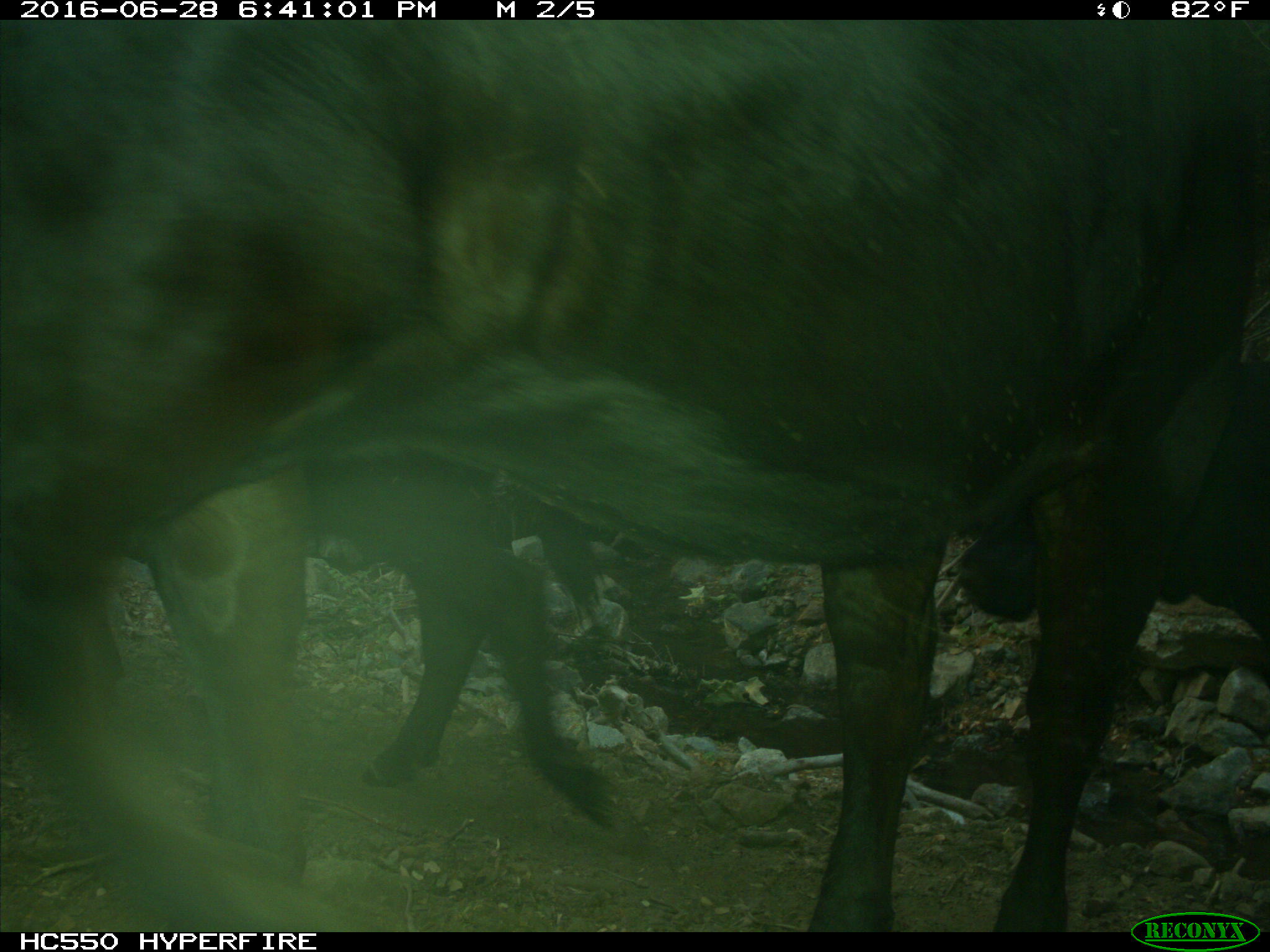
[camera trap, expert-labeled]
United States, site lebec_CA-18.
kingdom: Animalia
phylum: Chordata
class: Mammalia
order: Artiodactyla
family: Bovidae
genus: Bos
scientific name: Bos taurus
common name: domestic cow